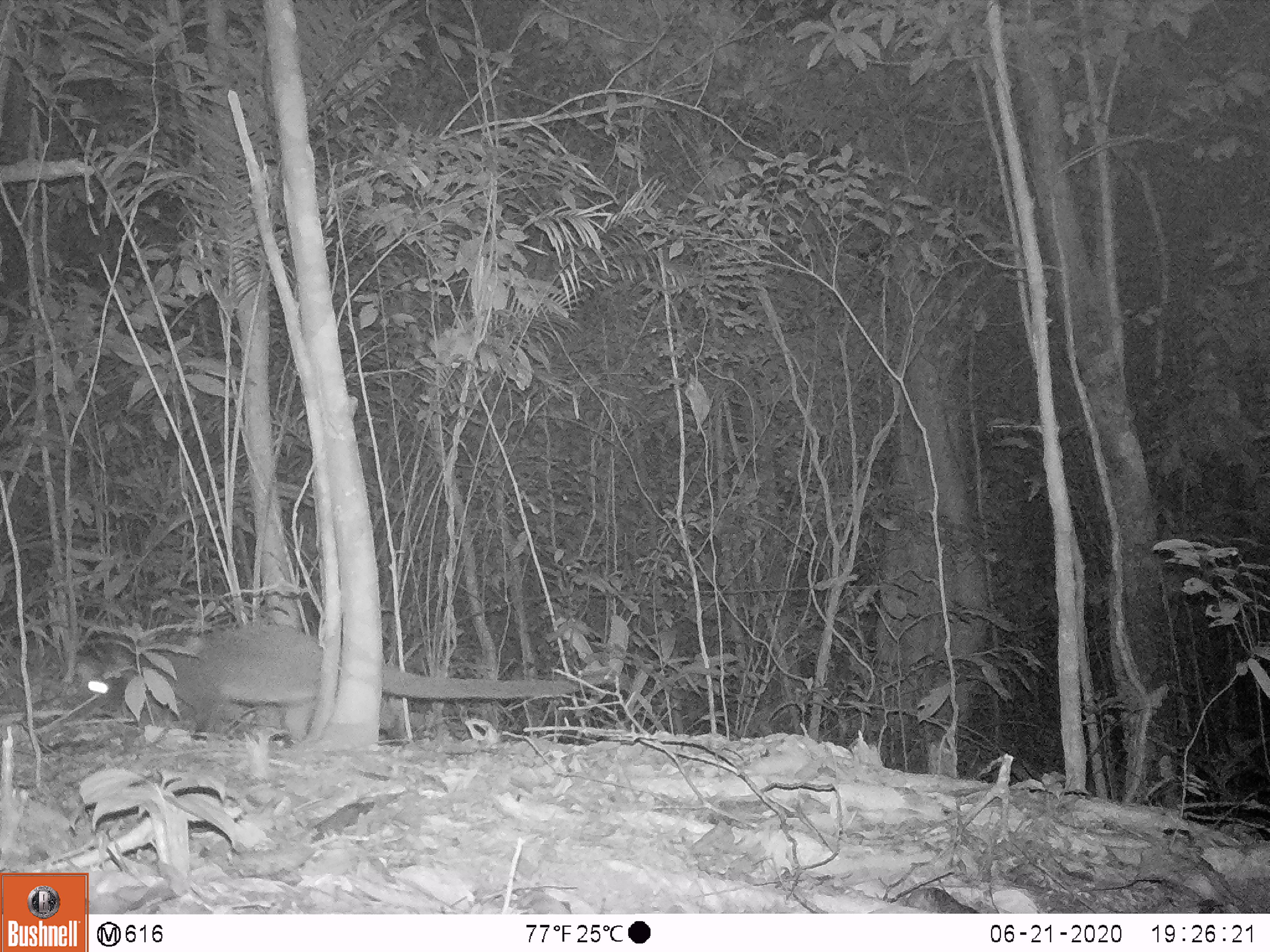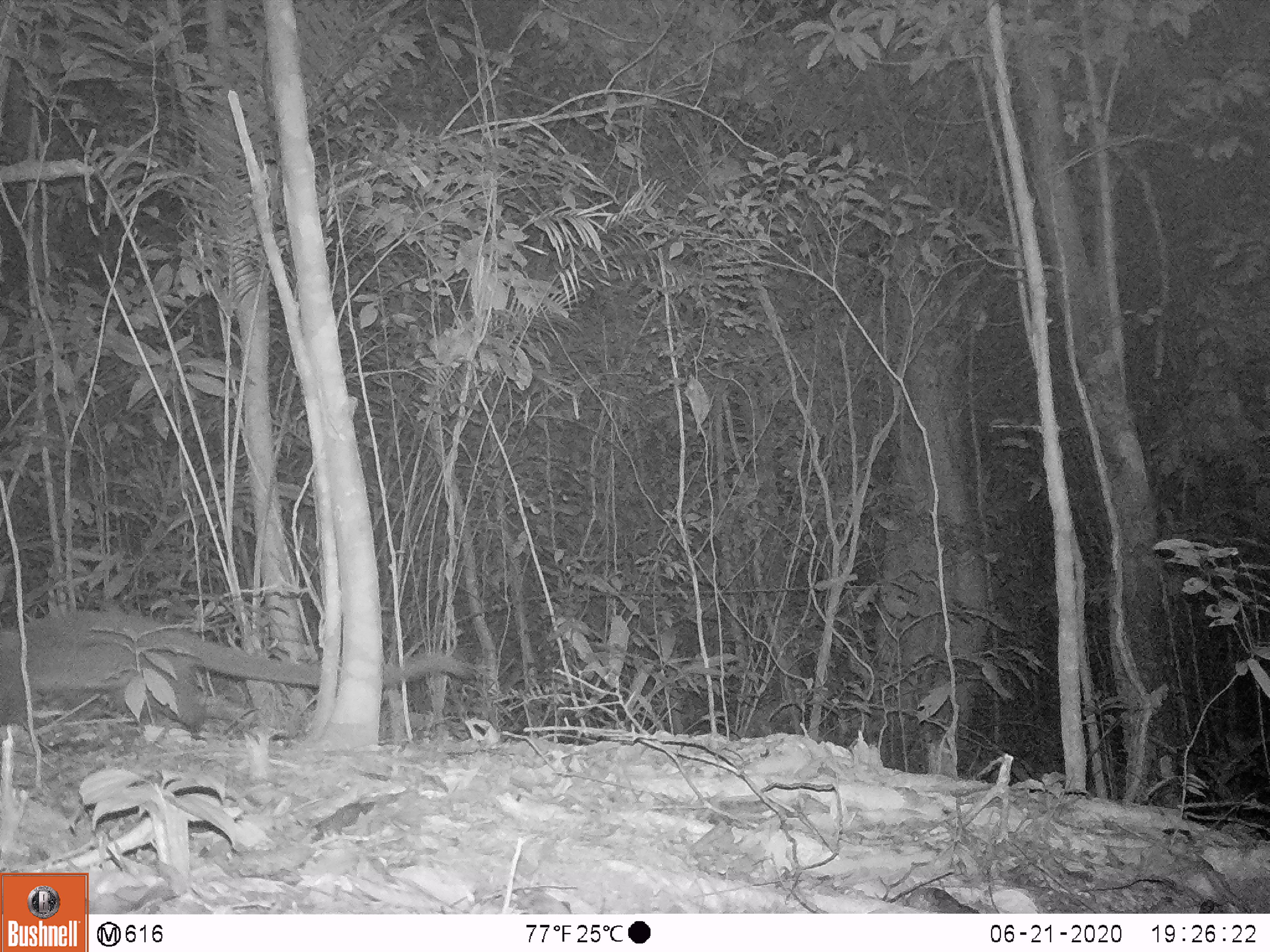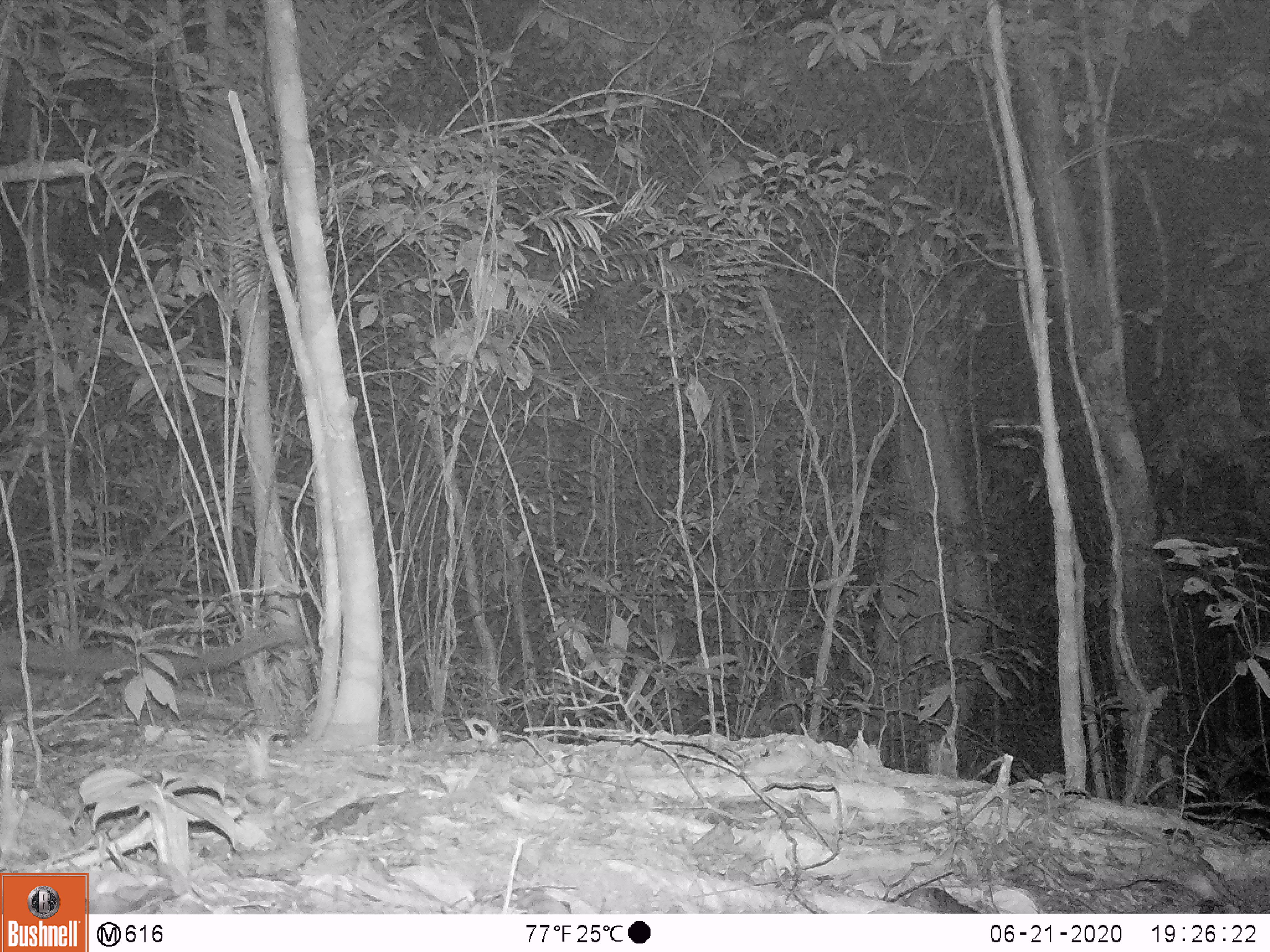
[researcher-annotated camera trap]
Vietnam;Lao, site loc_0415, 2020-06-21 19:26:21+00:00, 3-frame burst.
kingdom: Animalia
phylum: Chordata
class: Mammalia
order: Carnivora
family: Viverridae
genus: Paguma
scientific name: Paguma larvata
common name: masked palm civet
Masked palm civet (Paguma larvata). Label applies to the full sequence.